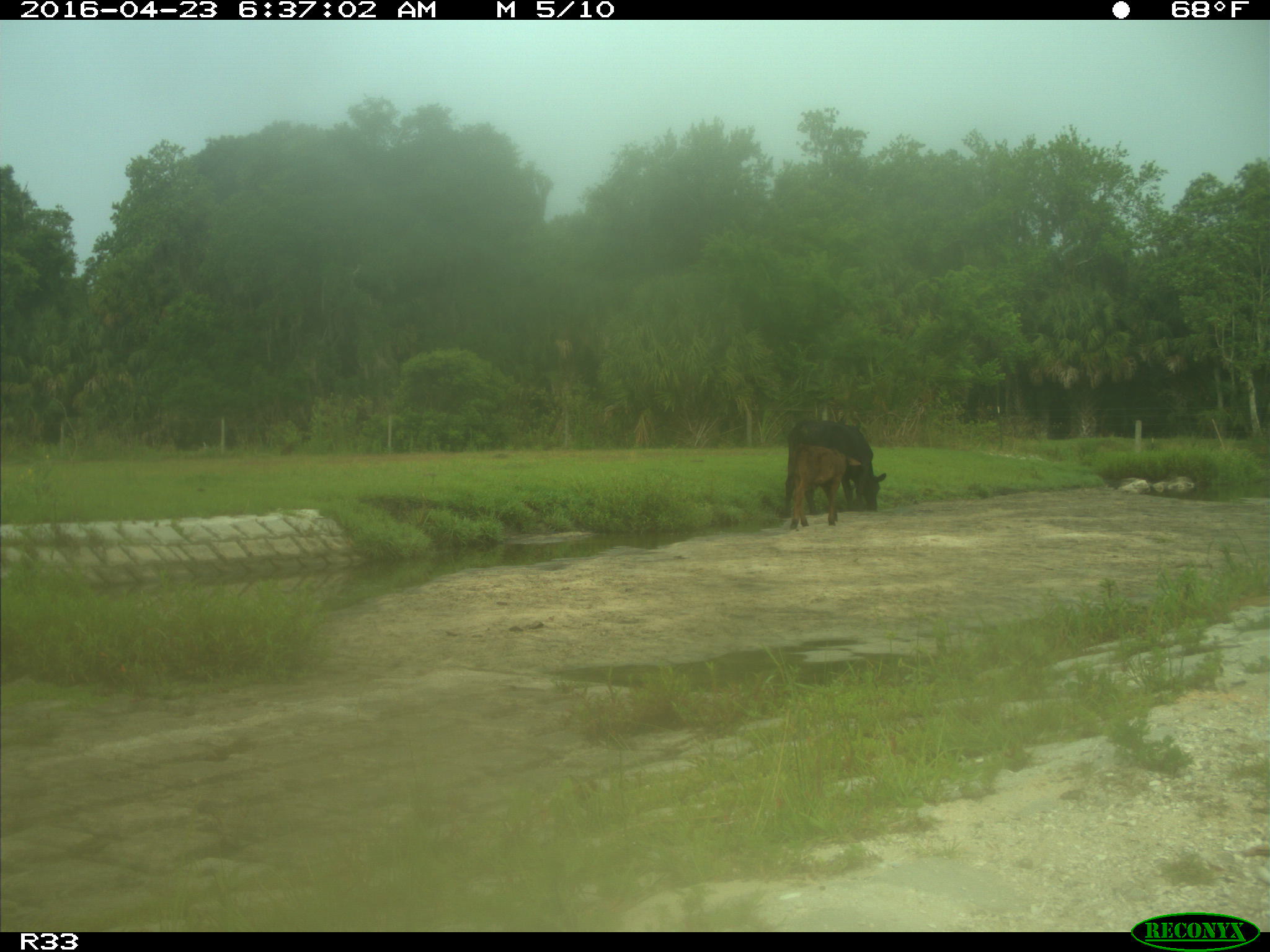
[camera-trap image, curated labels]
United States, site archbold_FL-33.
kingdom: Animalia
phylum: Chordata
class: Mammalia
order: Artiodactyla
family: Bovidae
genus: Bos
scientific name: Bos taurus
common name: domestic cow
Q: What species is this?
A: Bos taurus (domestic cow).